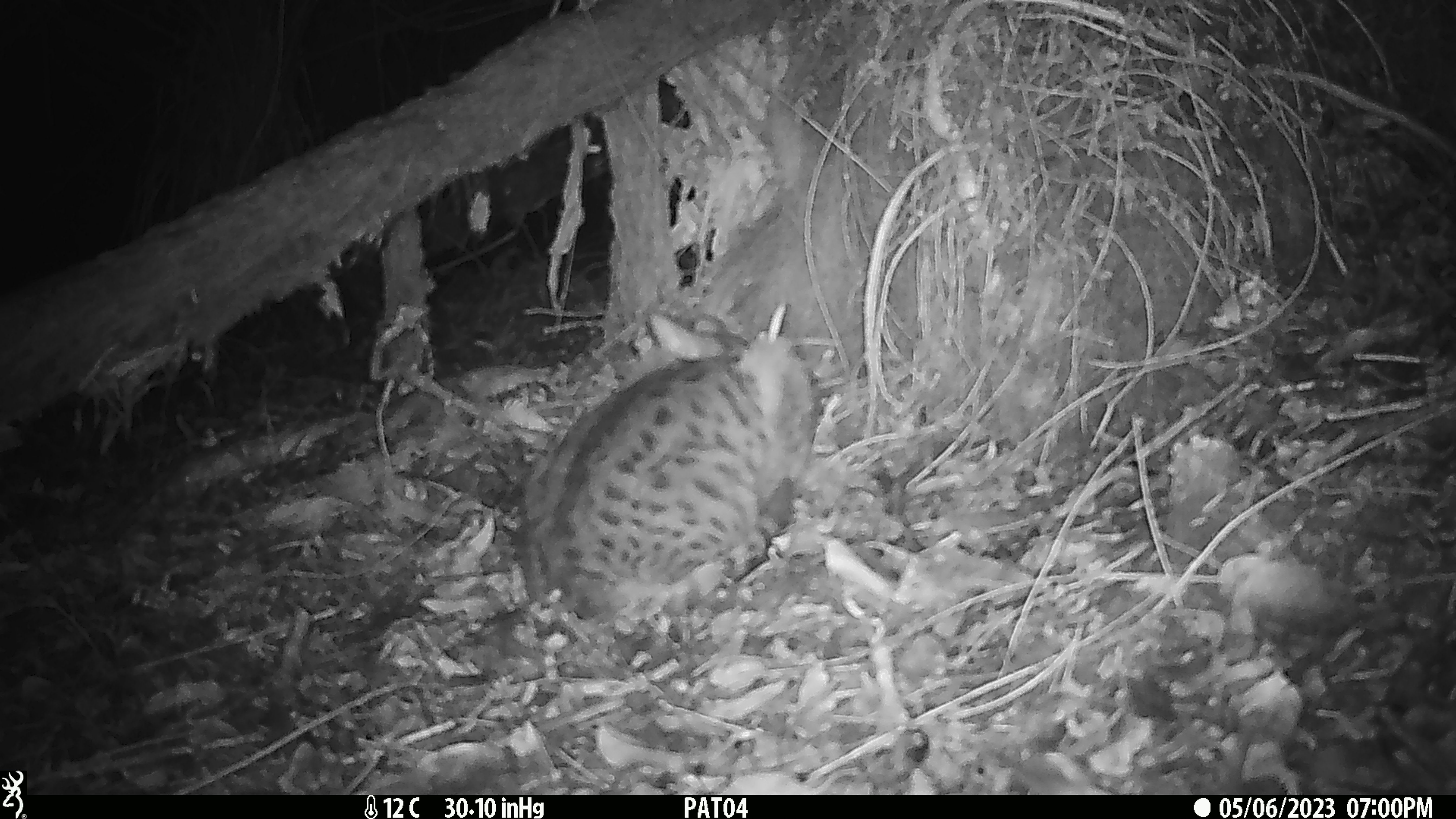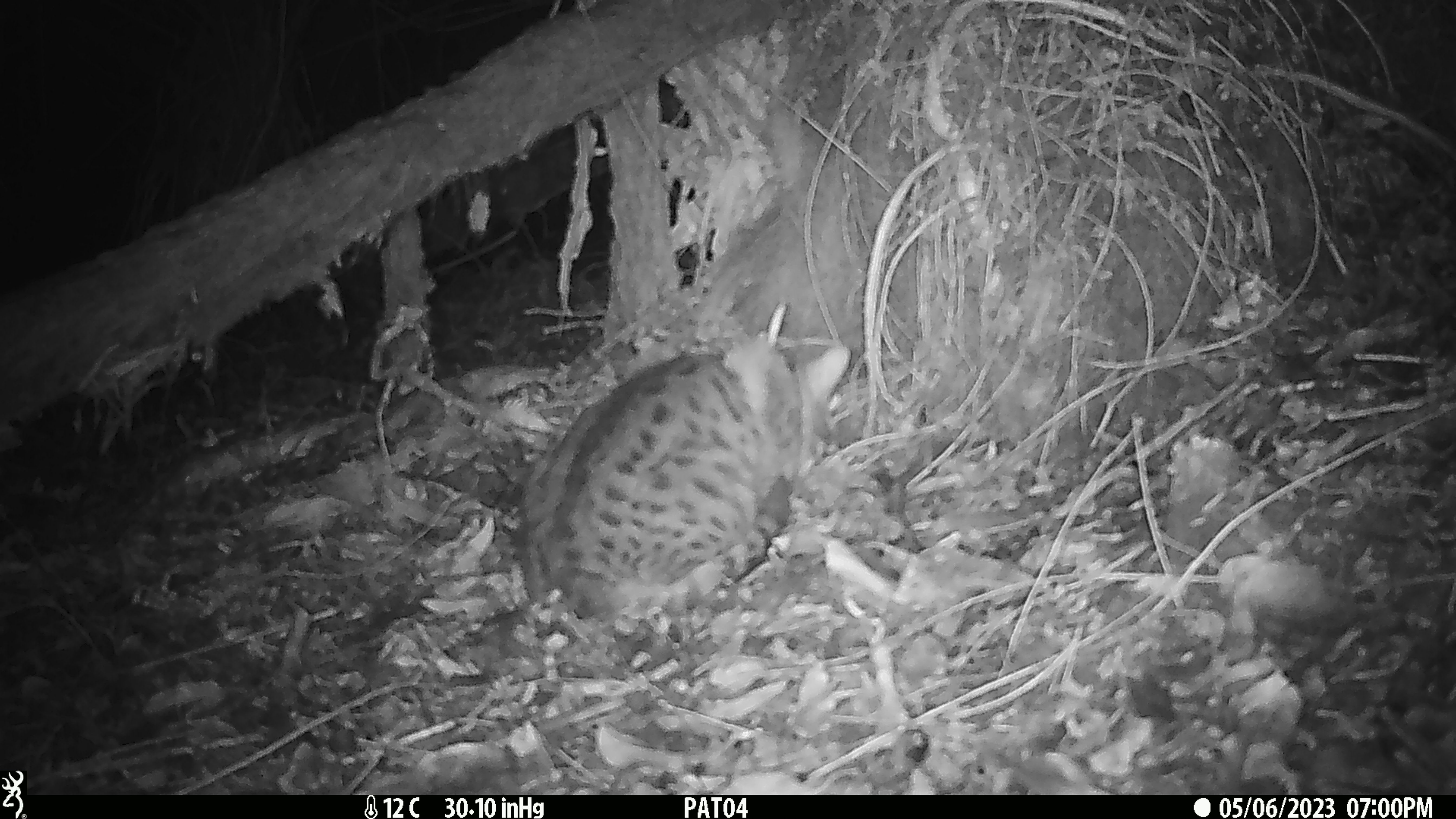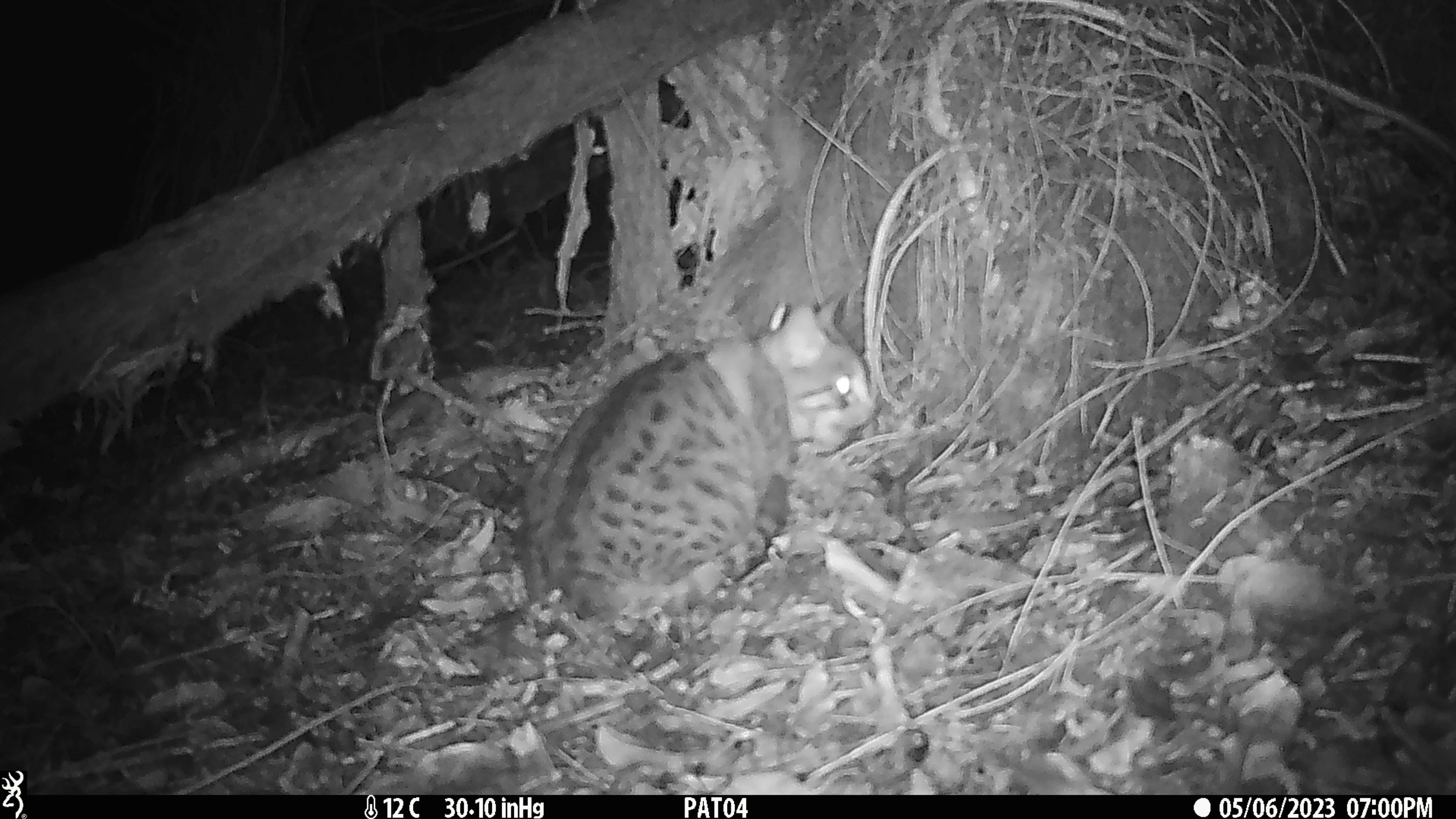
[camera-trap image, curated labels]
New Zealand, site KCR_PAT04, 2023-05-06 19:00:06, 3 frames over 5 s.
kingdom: Animalia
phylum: Chordata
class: Mammalia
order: Carnivora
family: Felidae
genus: Felis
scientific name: Felis catus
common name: domestic cat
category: cat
Cat (domestic cat) (Felis catus).